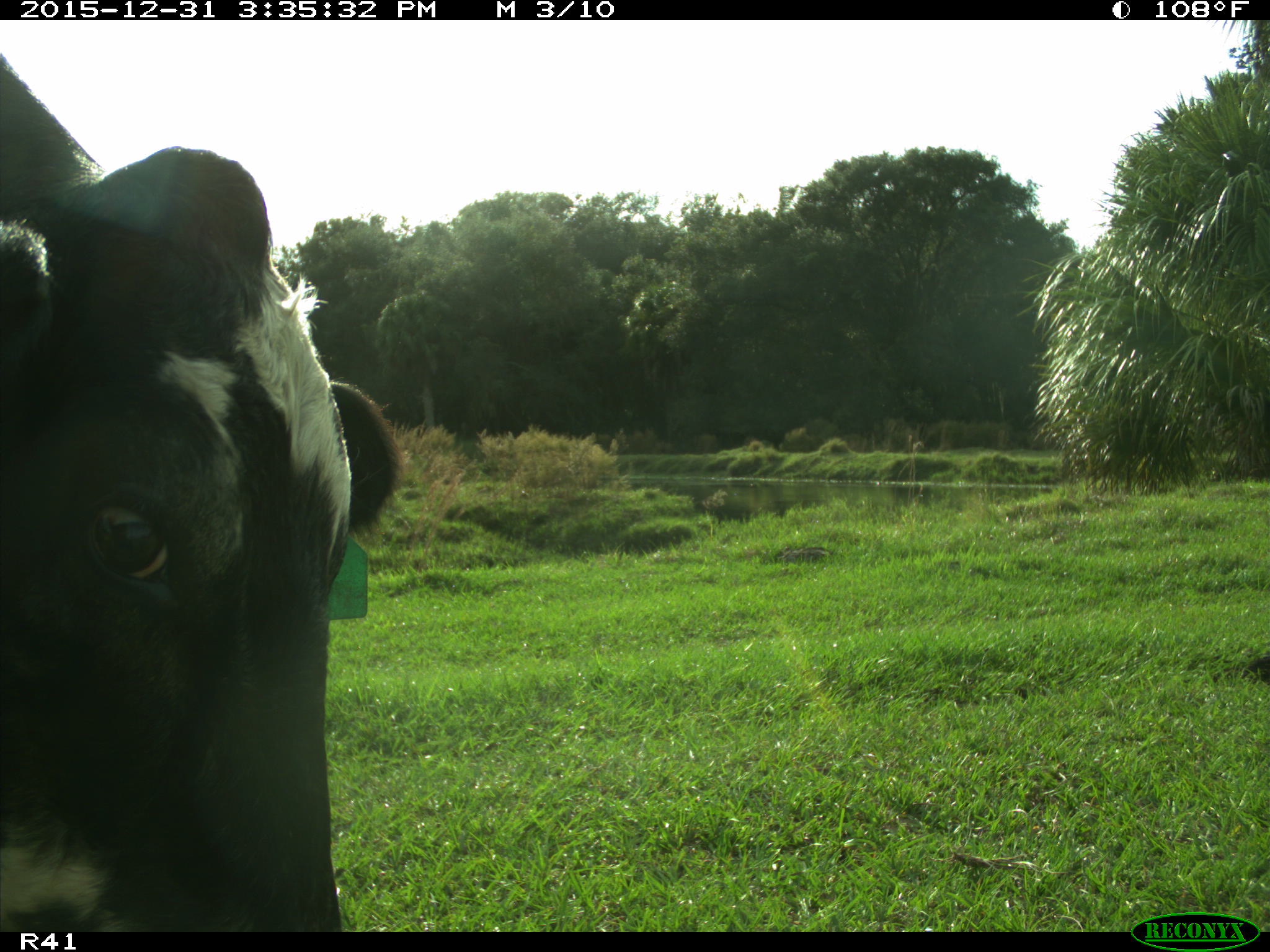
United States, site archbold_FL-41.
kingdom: Animalia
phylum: Chordata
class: Mammalia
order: Artiodactyla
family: Bovidae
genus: Bos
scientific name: Bos taurus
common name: domestic cow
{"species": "Bos taurus (domestic cow)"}